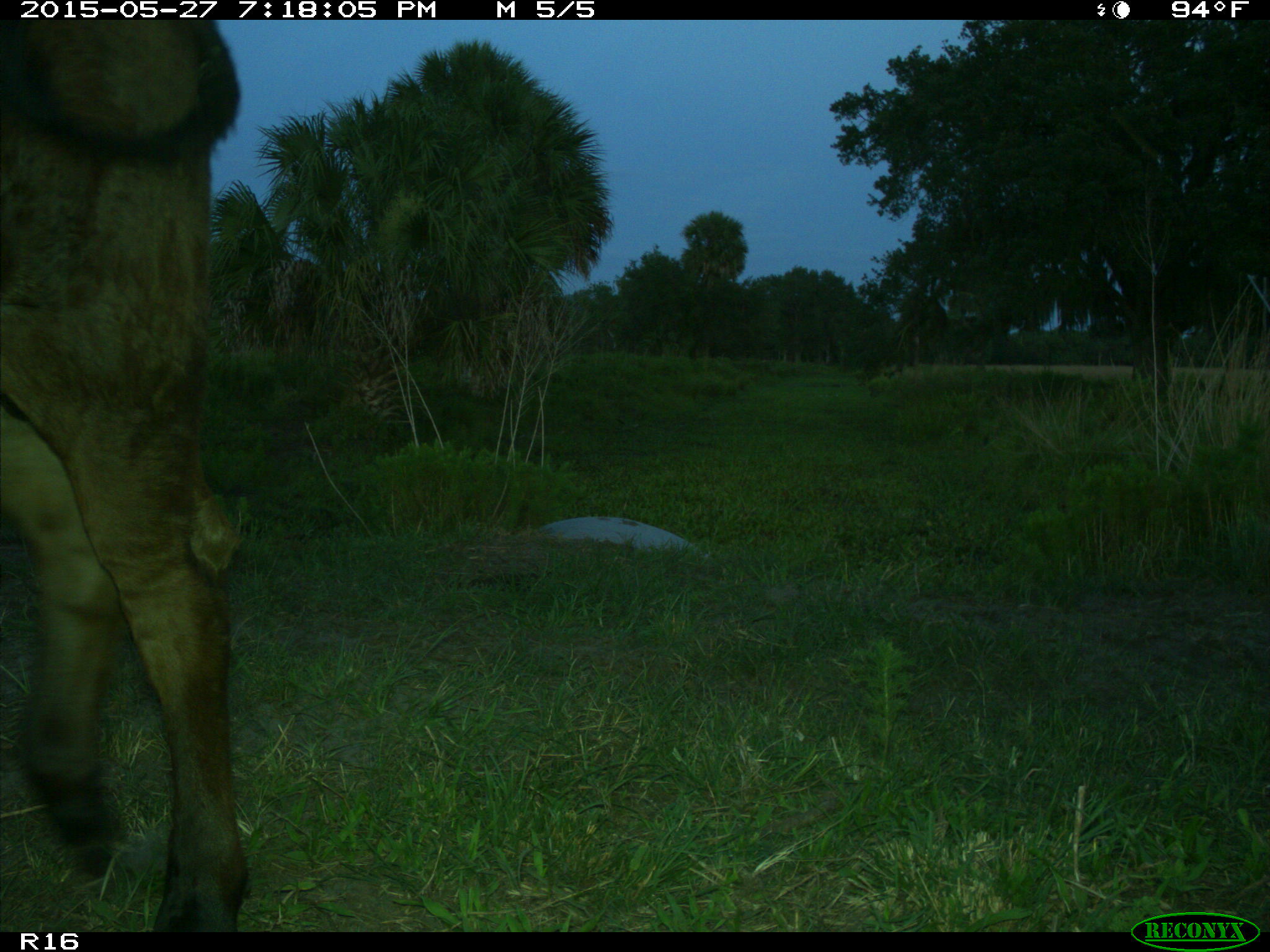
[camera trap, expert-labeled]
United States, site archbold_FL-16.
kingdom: Animalia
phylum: Chordata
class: Mammalia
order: Artiodactyla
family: Bovidae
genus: Bos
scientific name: Bos taurus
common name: domestic cow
Bos taurus (domestic cow).